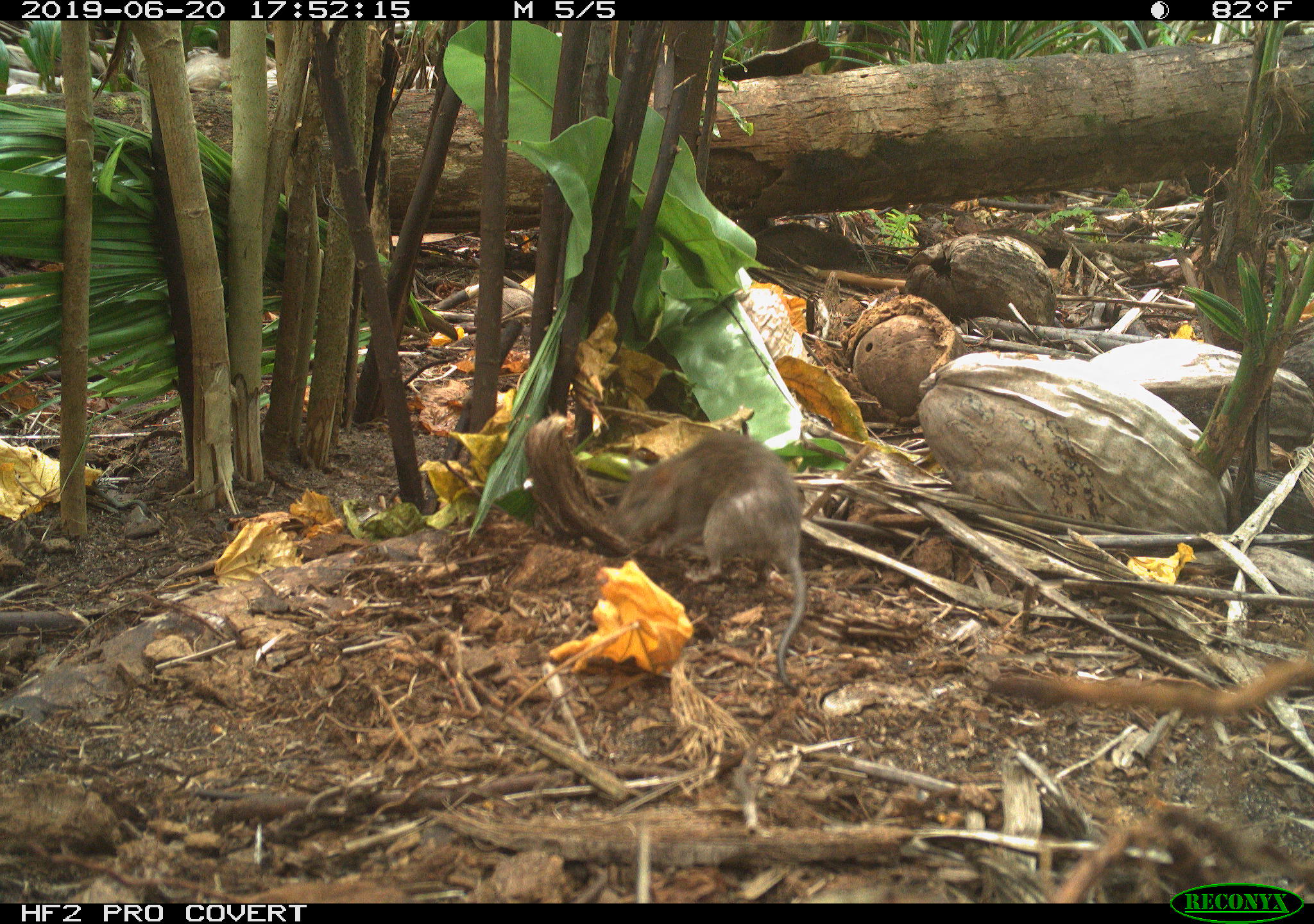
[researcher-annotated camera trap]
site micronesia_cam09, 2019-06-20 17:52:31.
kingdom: Animalia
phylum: Chordata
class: Mammalia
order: Rodentia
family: Muridae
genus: Rattus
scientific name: Rattus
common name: rat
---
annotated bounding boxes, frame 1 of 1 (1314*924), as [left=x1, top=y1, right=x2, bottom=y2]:
rat: [left=617, top=426, right=815, bottom=696]